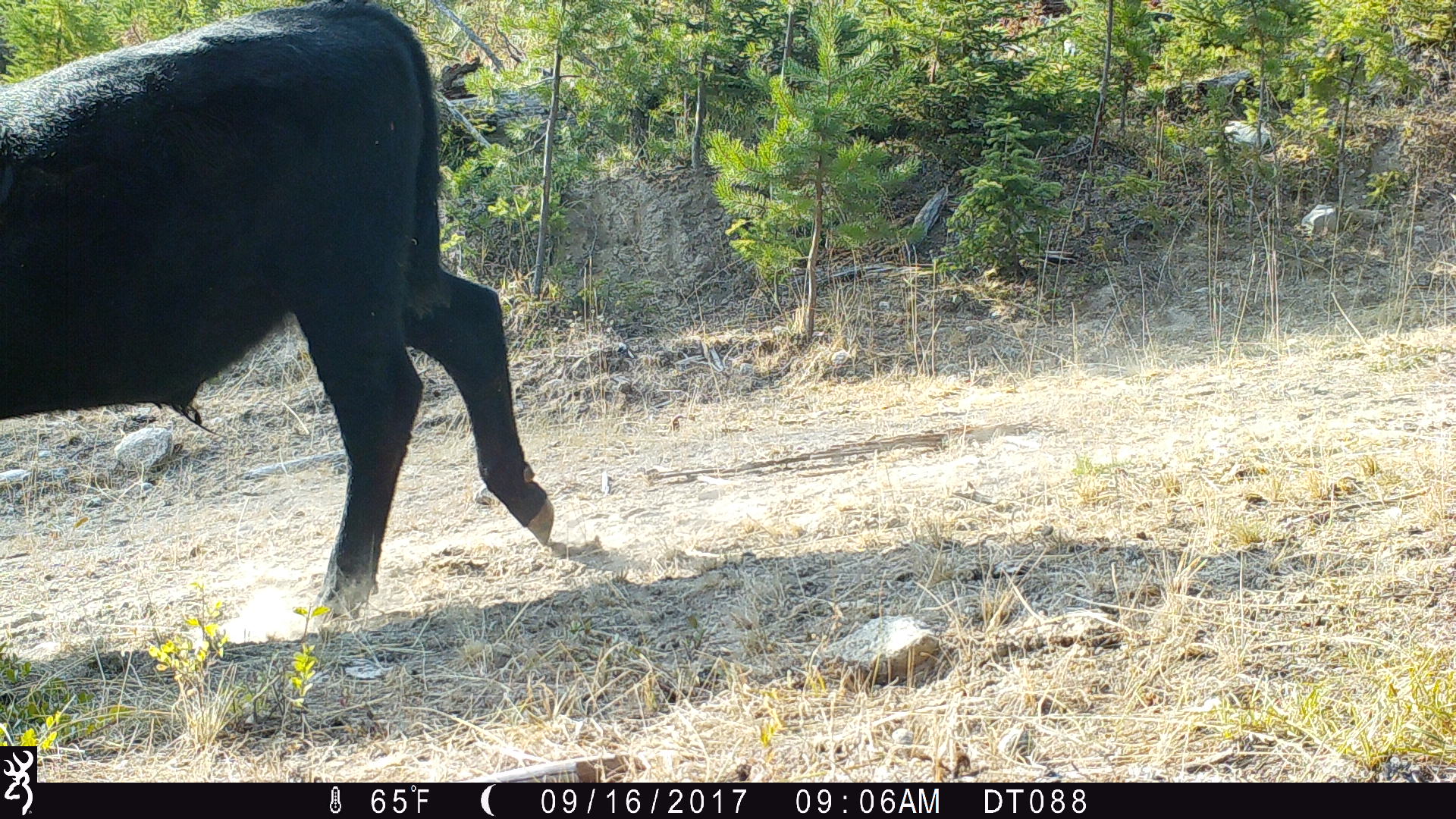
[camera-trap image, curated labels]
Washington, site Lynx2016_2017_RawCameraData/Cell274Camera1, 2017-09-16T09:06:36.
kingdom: Animalia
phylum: Chordata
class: Mammalia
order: Artiodactyla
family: Bovidae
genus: Bos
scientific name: Bos taurus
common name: domestic cattle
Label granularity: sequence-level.